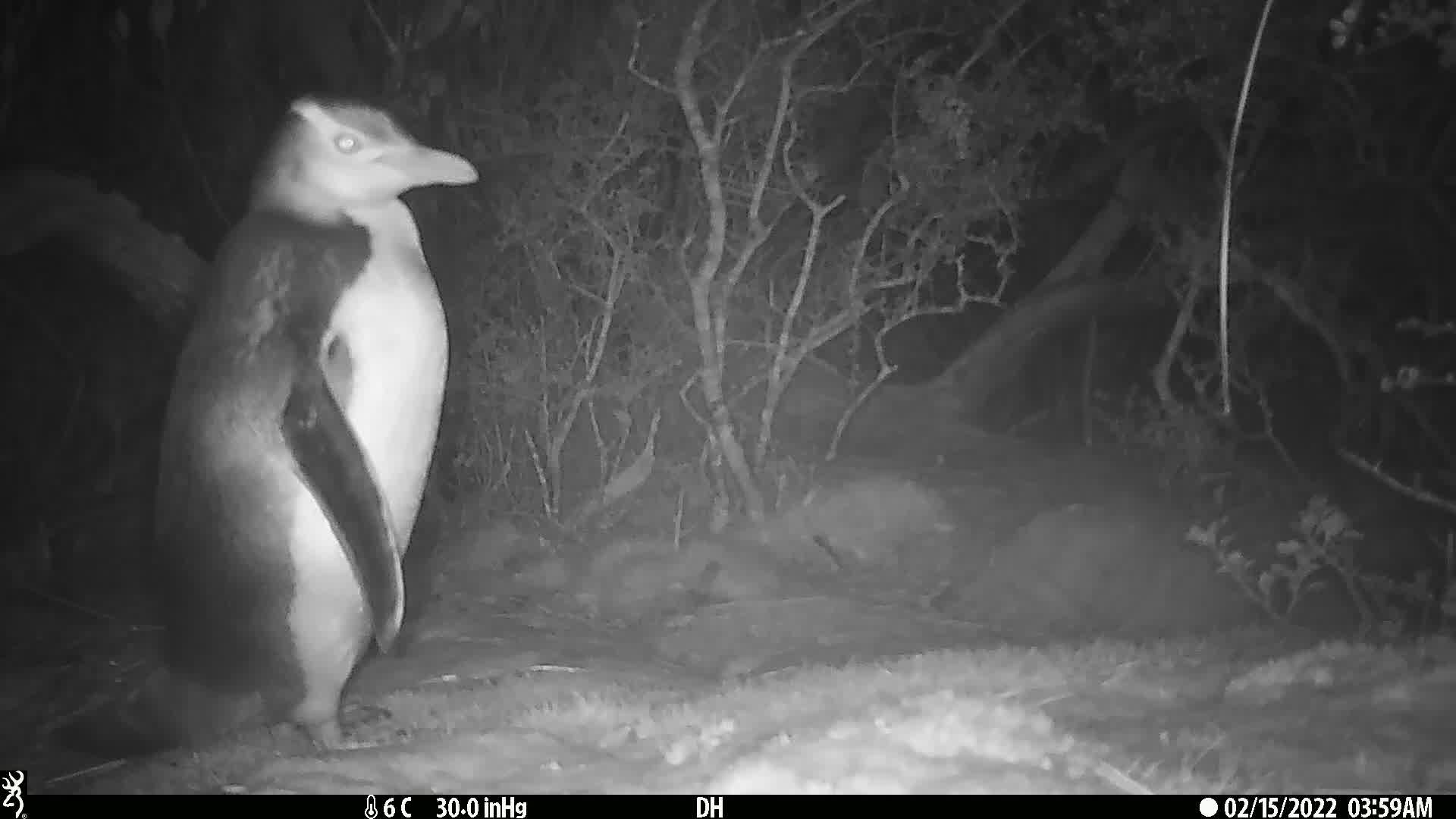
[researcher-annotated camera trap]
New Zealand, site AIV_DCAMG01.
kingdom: Animalia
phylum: Chordata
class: Aves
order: Sphenisciformes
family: Spheniscidae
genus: Megadyptes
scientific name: Megadyptes antipodes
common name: yellow-eyed penguin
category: yellow eyed penguin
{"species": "yellow eyed penguin (yellow-eyed penguin) (Megadyptes antipodes)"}